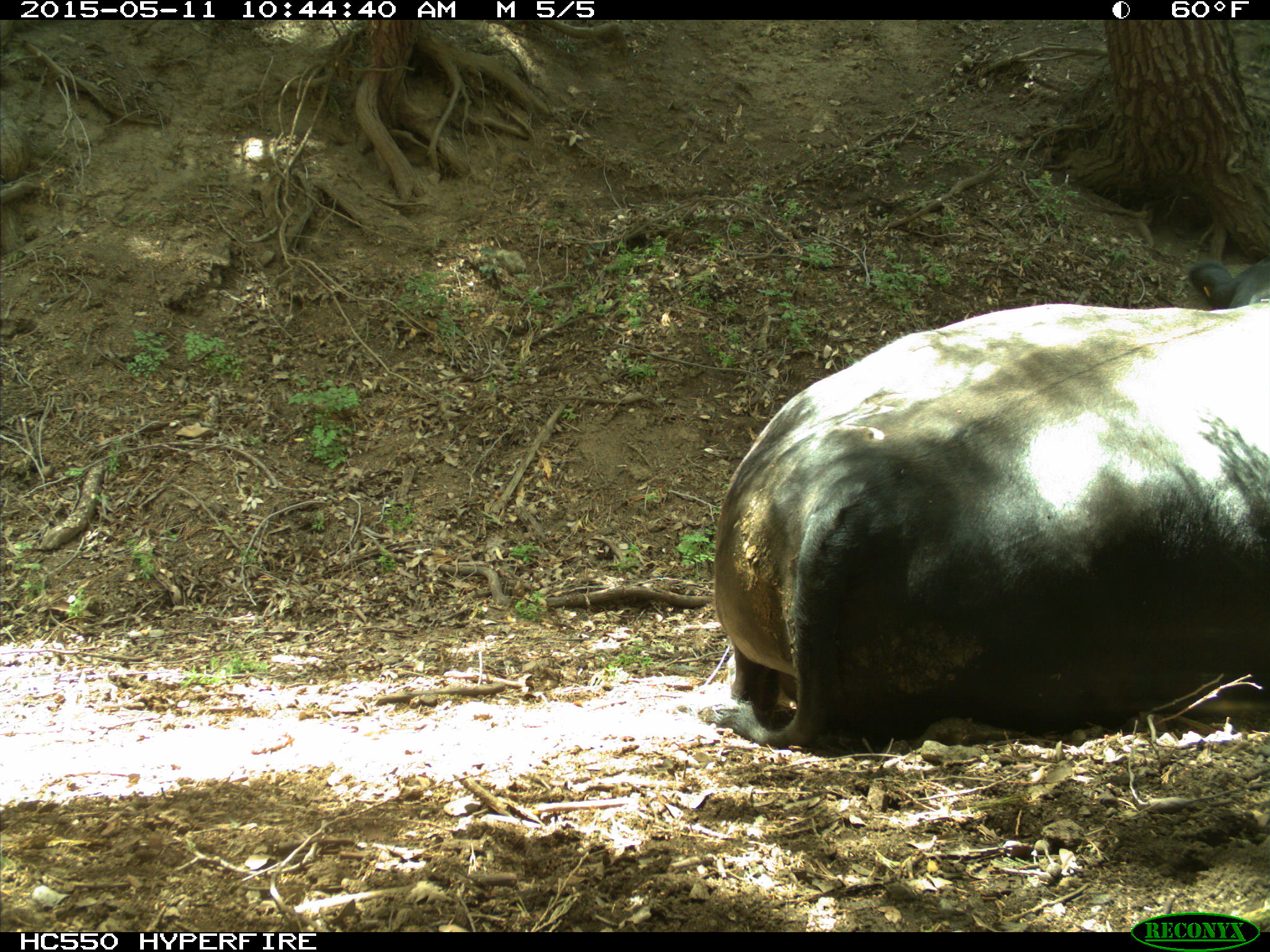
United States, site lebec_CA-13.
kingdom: Animalia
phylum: Chordata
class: Mammalia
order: Artiodactyla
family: Bovidae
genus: Bos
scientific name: Bos taurus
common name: domestic cow